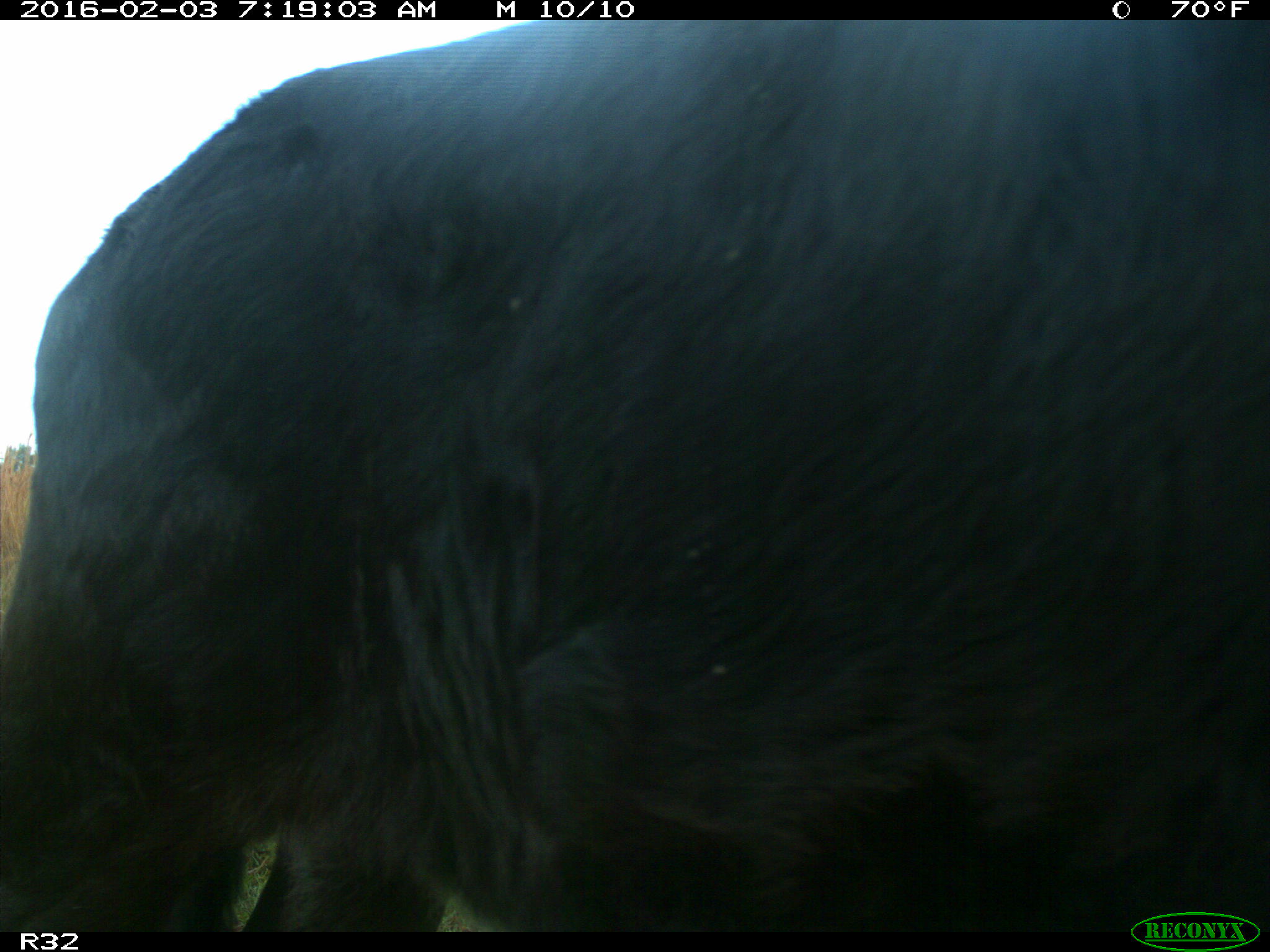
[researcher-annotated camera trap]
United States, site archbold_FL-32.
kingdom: Animalia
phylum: Chordata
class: Mammalia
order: Artiodactyla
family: Bovidae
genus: Bos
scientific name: Bos taurus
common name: domestic cow